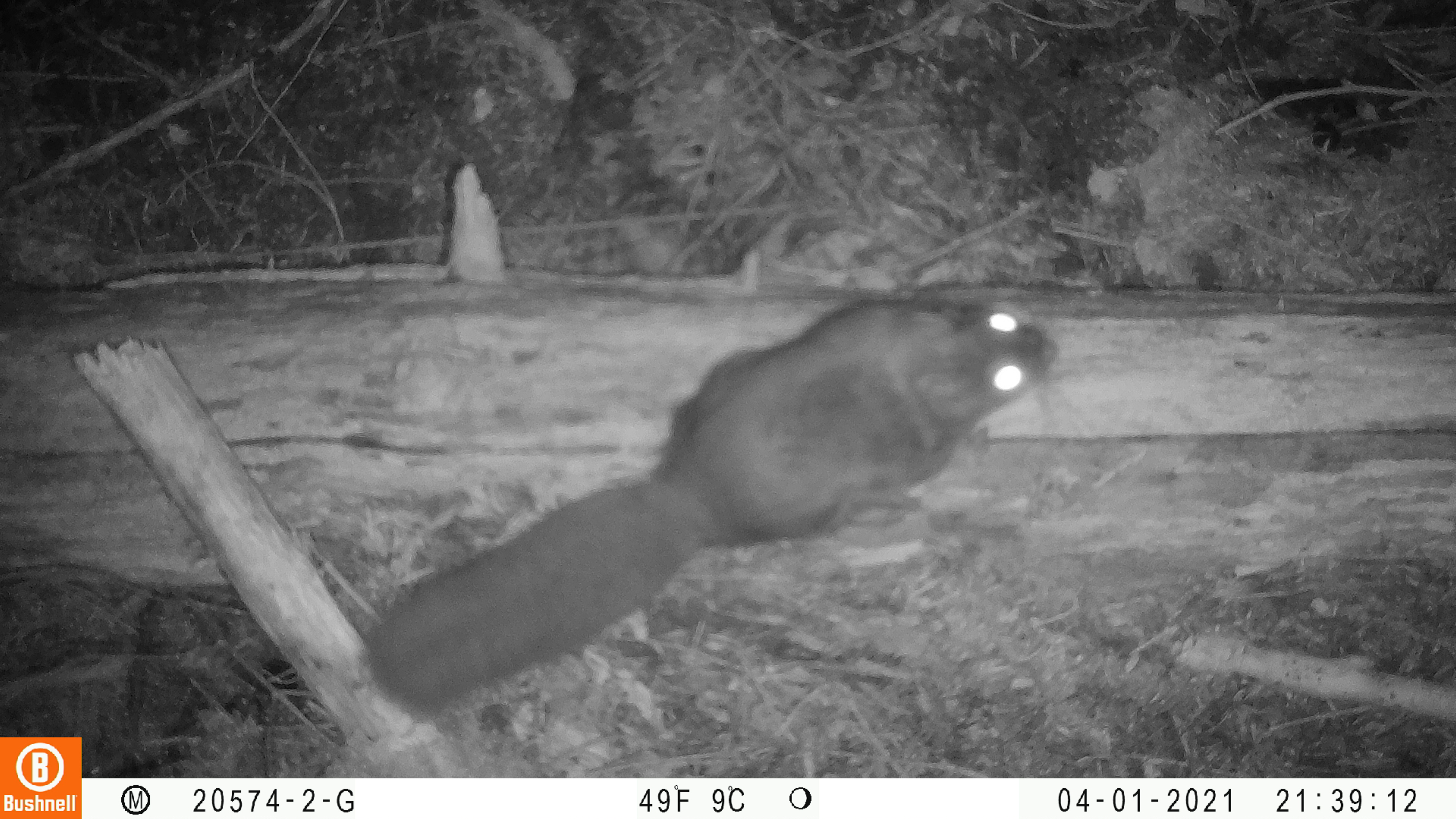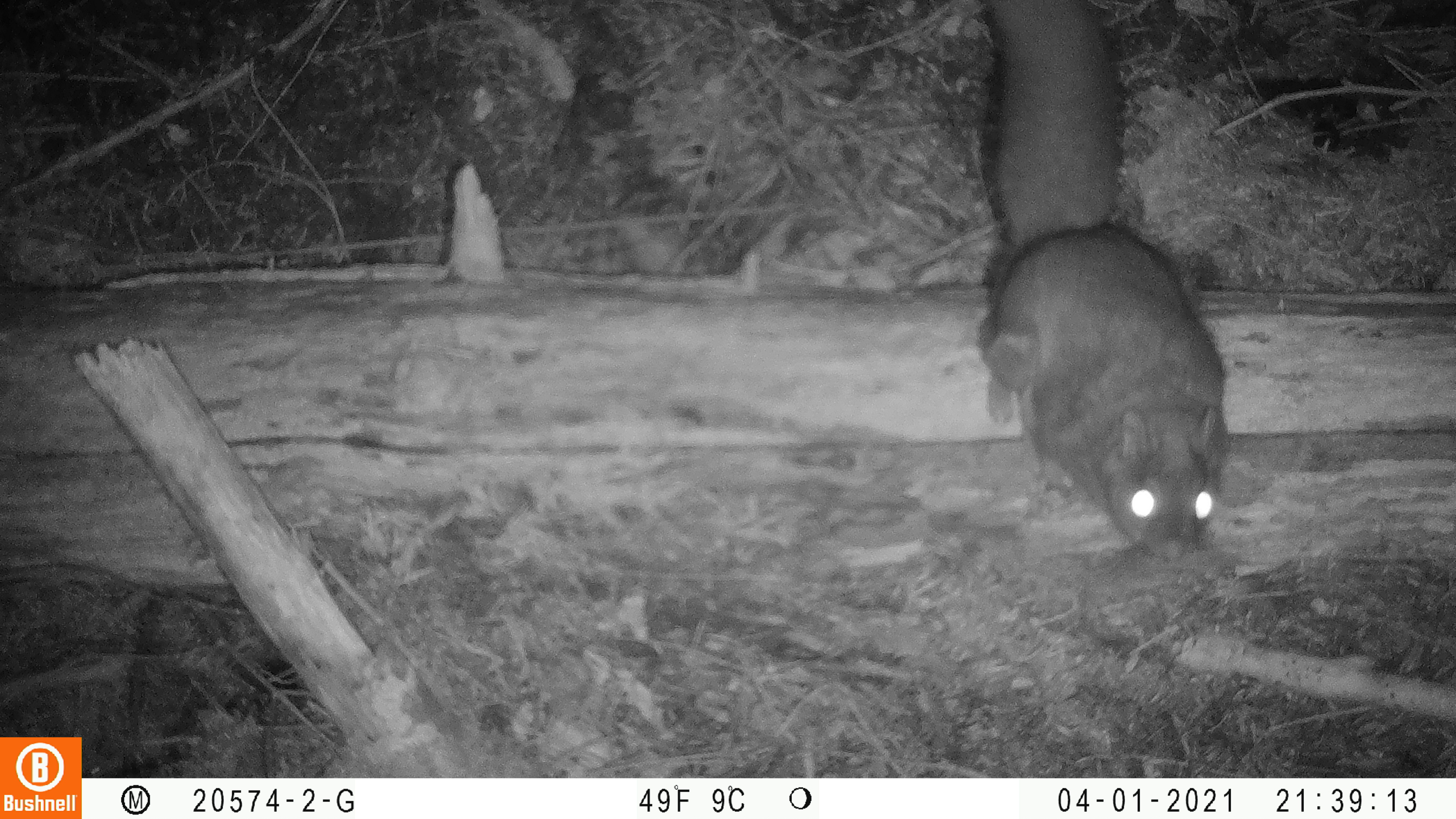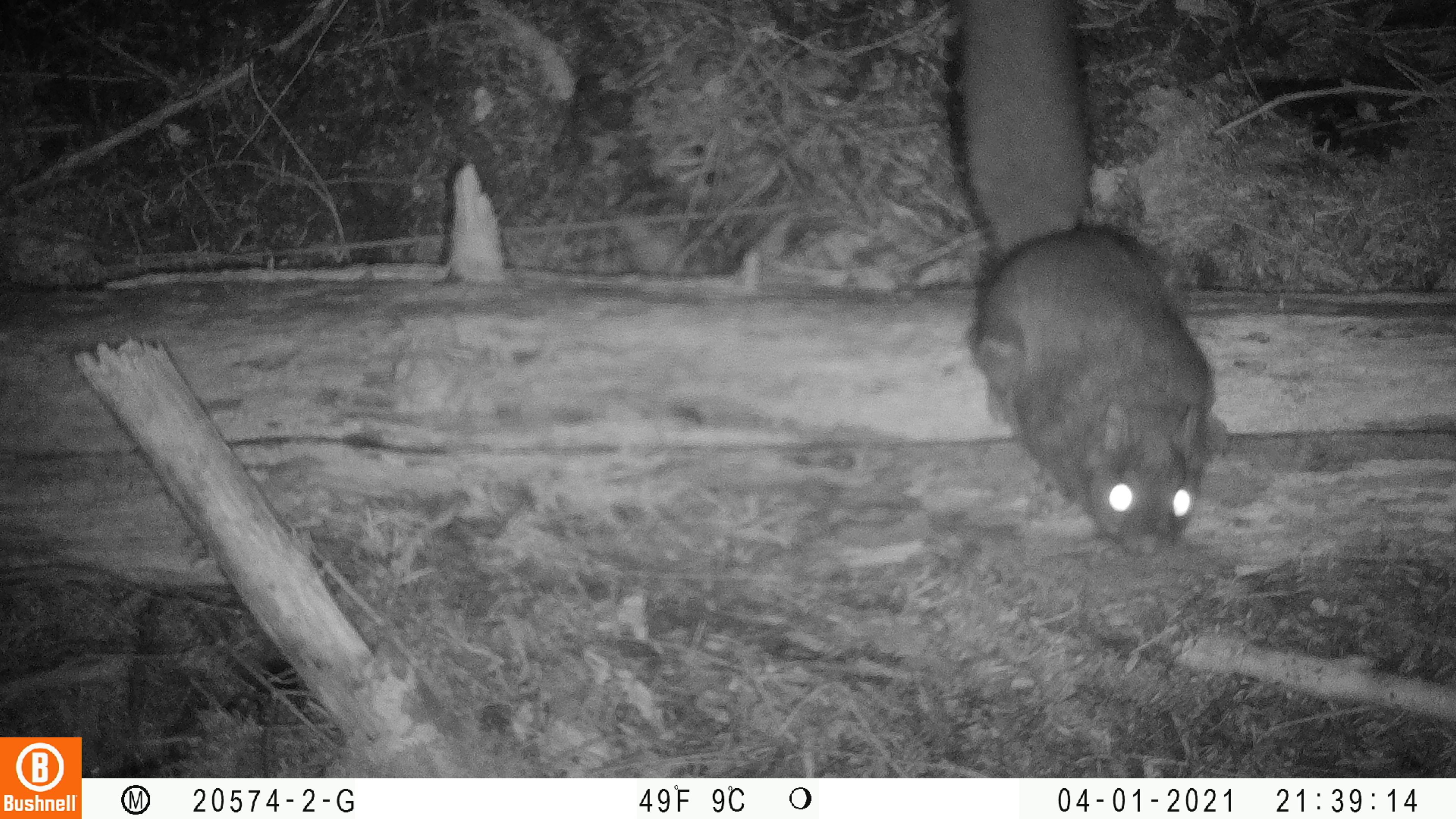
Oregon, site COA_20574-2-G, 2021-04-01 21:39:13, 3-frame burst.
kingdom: Animalia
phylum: Chordata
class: Mammalia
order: Rodentia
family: Sciuridae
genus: Glaucomys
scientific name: Glaucomys oregonensis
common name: humboldt's flying squirrel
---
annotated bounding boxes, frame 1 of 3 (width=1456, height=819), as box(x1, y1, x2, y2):
humboldt's flying squirrel: box(359, 285, 1066, 717)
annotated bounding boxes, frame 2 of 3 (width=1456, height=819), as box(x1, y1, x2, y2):
humboldt's flying squirrel: box(975, 0, 1243, 564)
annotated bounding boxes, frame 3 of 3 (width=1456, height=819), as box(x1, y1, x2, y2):
humboldt's flying squirrel: box(943, 4, 1234, 565)